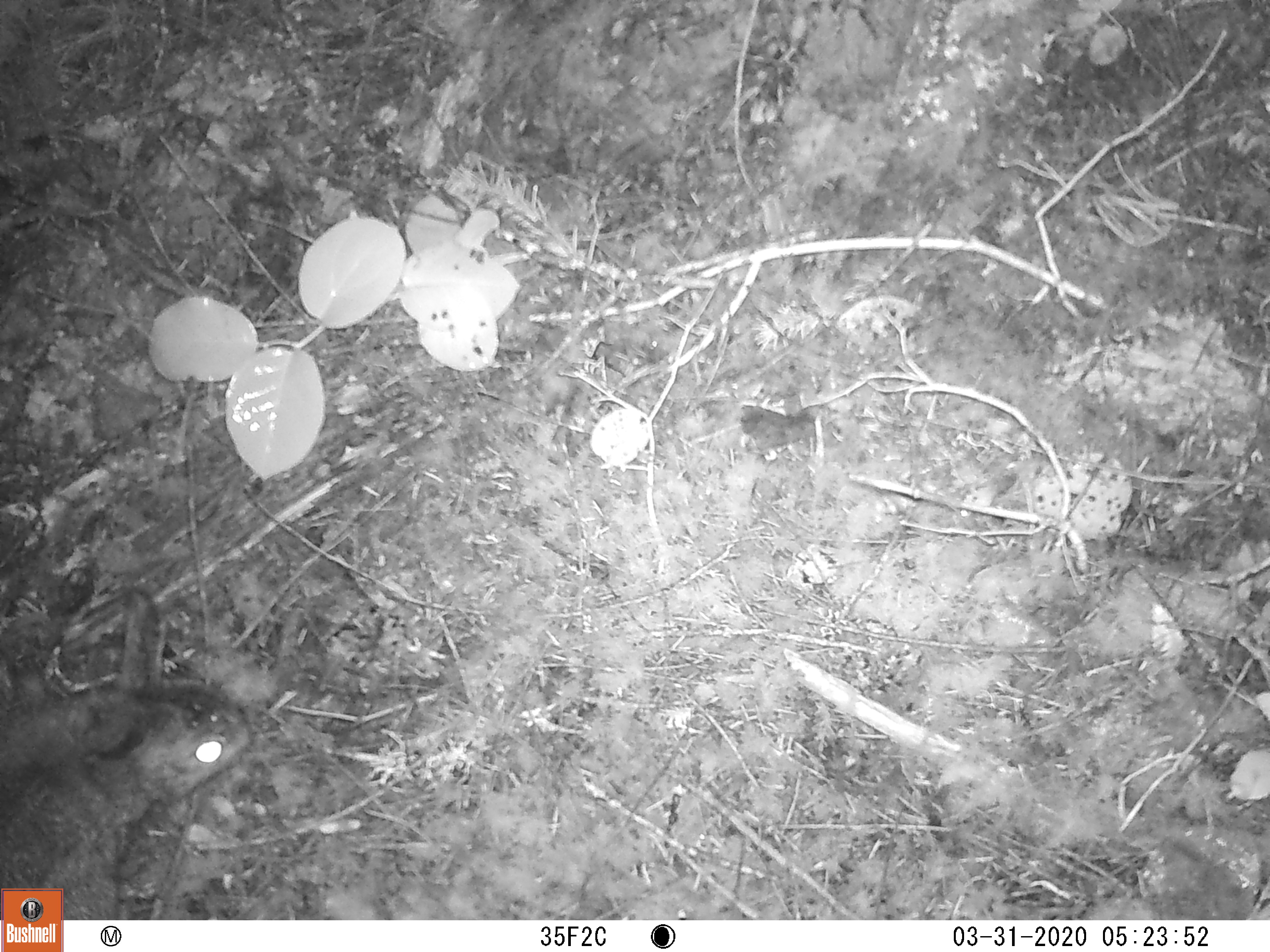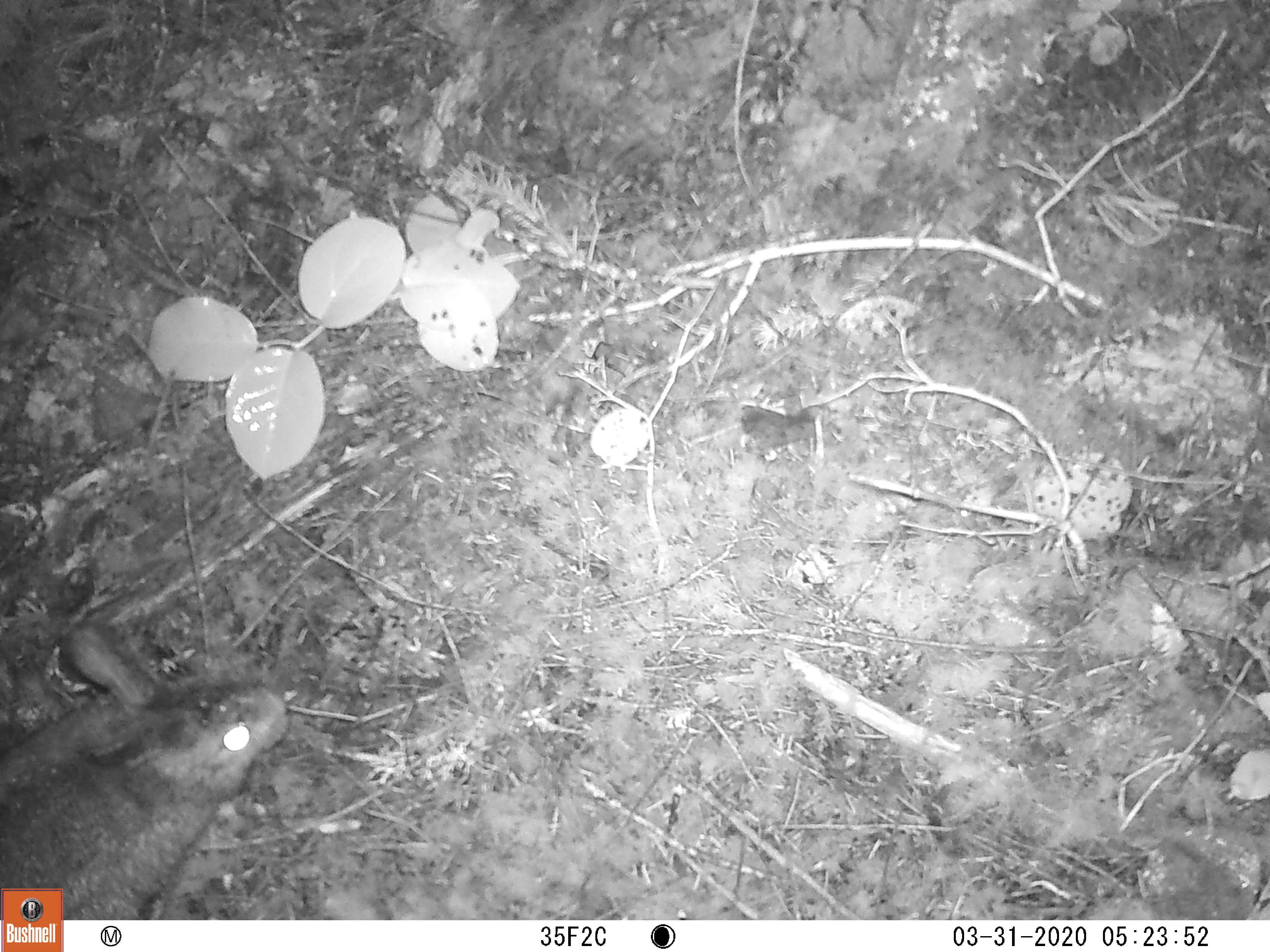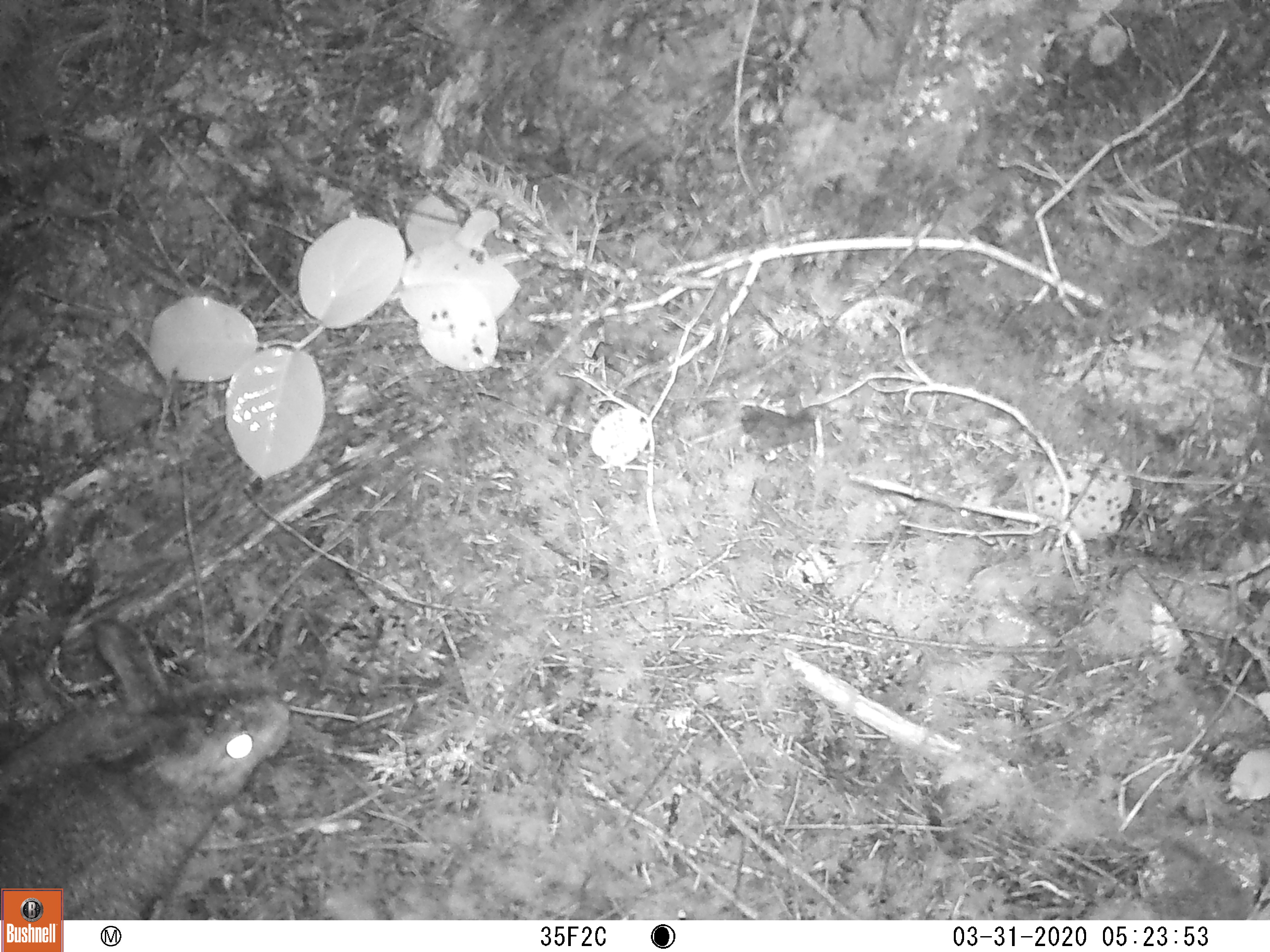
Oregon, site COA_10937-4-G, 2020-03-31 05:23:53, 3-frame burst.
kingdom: Animalia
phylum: Chordata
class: Mammalia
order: Lagomorpha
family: Leporidae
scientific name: Leporidae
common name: hares and rabbits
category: leporidae family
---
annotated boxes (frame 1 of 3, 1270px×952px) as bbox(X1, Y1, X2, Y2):
leporidae family: bbox(1, 588, 256, 876)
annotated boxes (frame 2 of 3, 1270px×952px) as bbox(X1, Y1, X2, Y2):
leporidae family: bbox(1, 622, 292, 883)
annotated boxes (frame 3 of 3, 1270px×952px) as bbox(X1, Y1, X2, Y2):
leporidae family: bbox(5, 612, 290, 877)